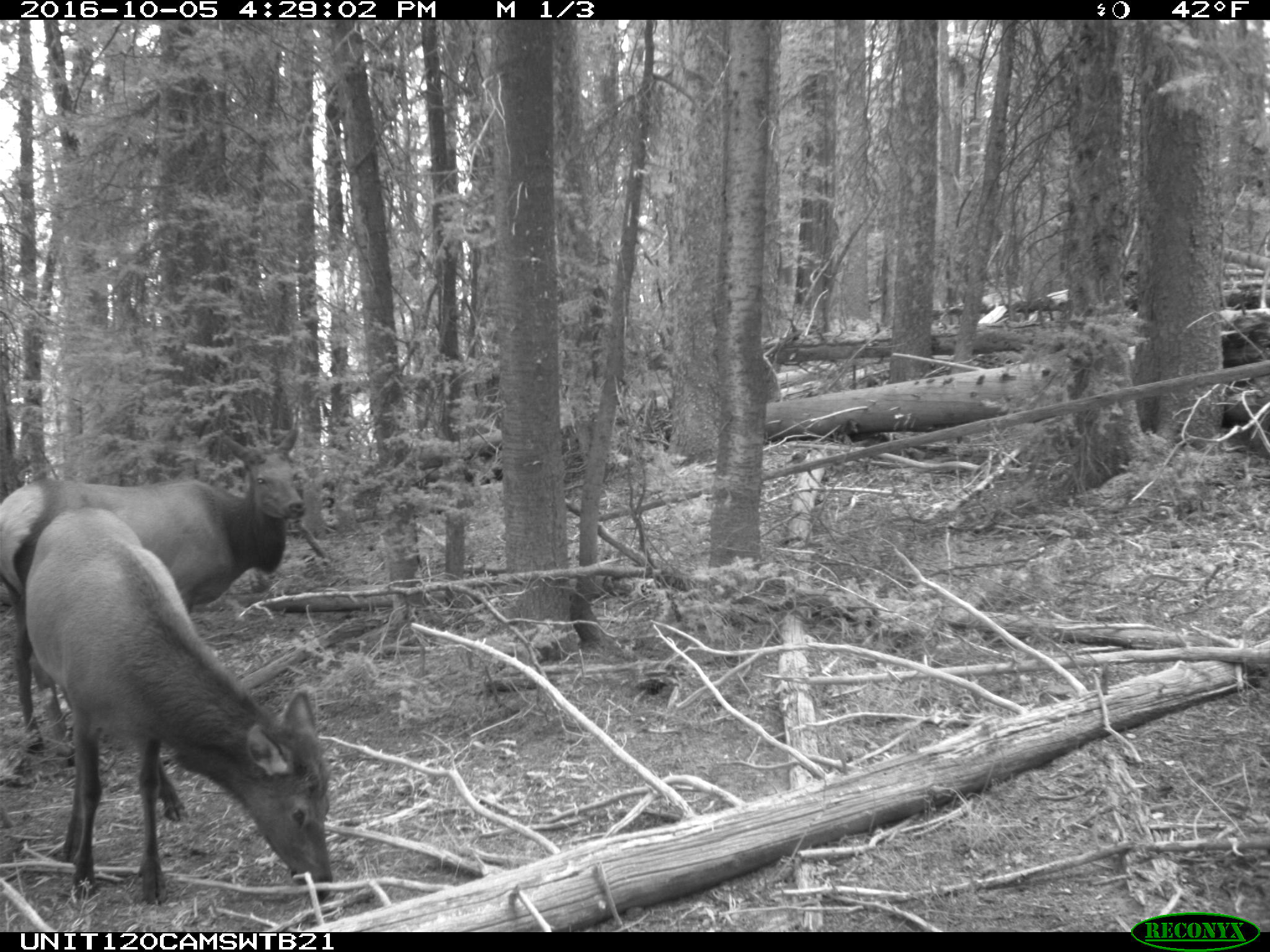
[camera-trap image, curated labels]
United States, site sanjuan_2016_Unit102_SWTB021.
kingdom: Animalia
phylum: Chordata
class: Mammalia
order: Artiodactyla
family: Cervidae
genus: Cervus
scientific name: Cervus elaphus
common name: red deer